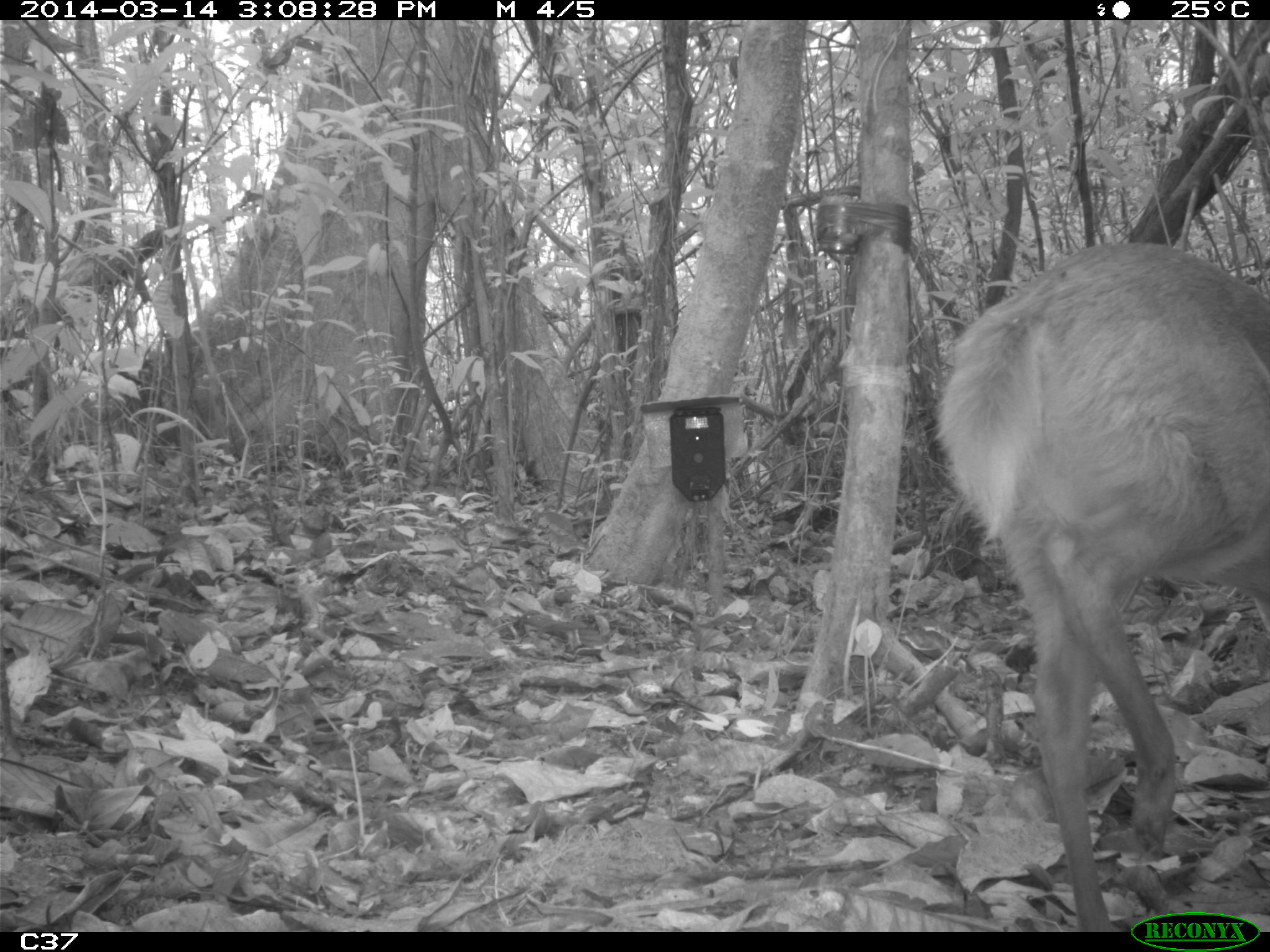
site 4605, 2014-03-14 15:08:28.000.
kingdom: Animalia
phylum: Chordata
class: Mammalia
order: Artiodactyla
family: Cervidae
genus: Mazama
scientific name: Mazama americana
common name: red brocket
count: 1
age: juvenile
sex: female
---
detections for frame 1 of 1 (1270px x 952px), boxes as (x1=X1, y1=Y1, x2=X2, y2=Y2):
mazama americana: (x1=934, y1=238, x2=1270, y2=930)